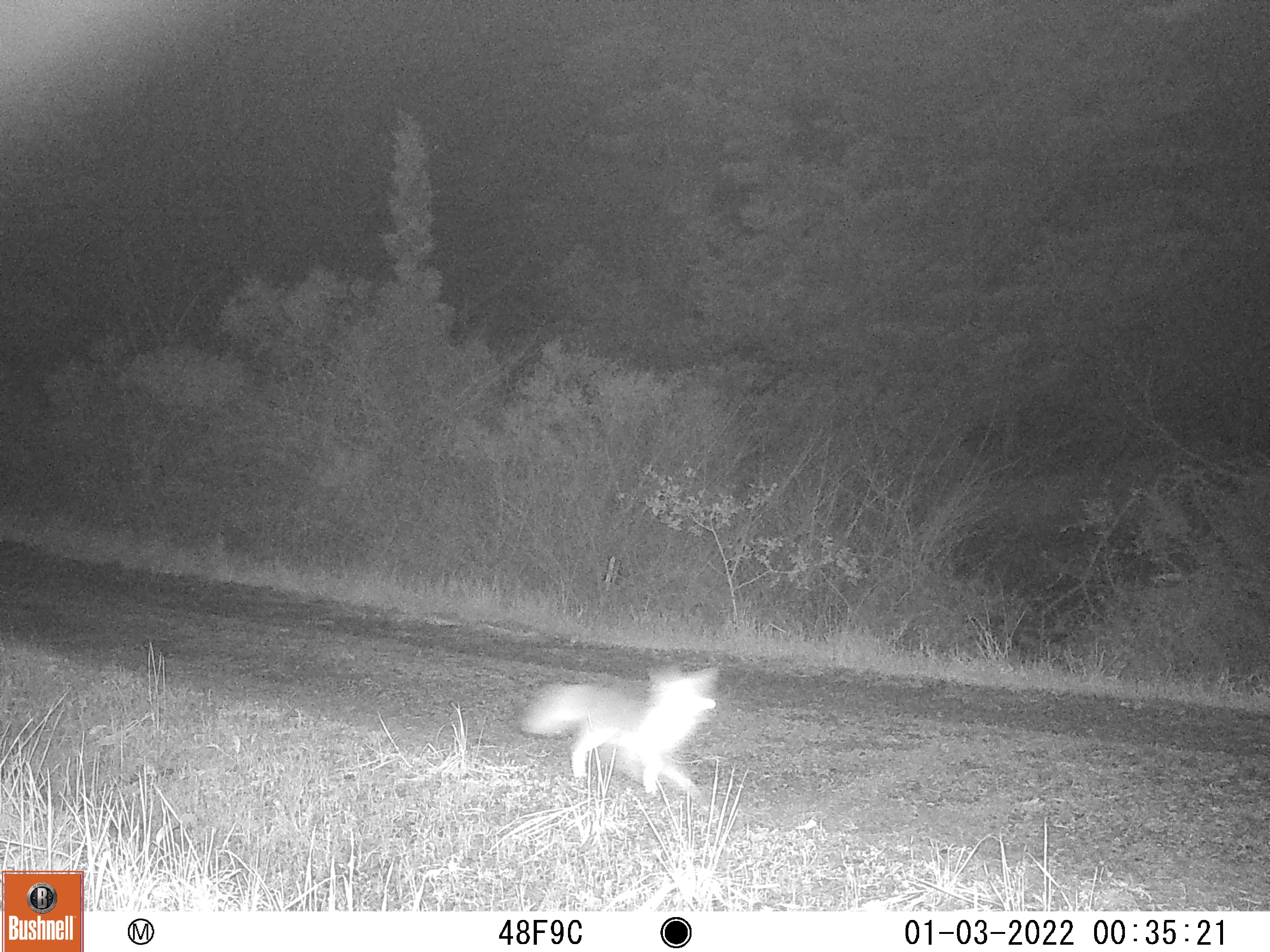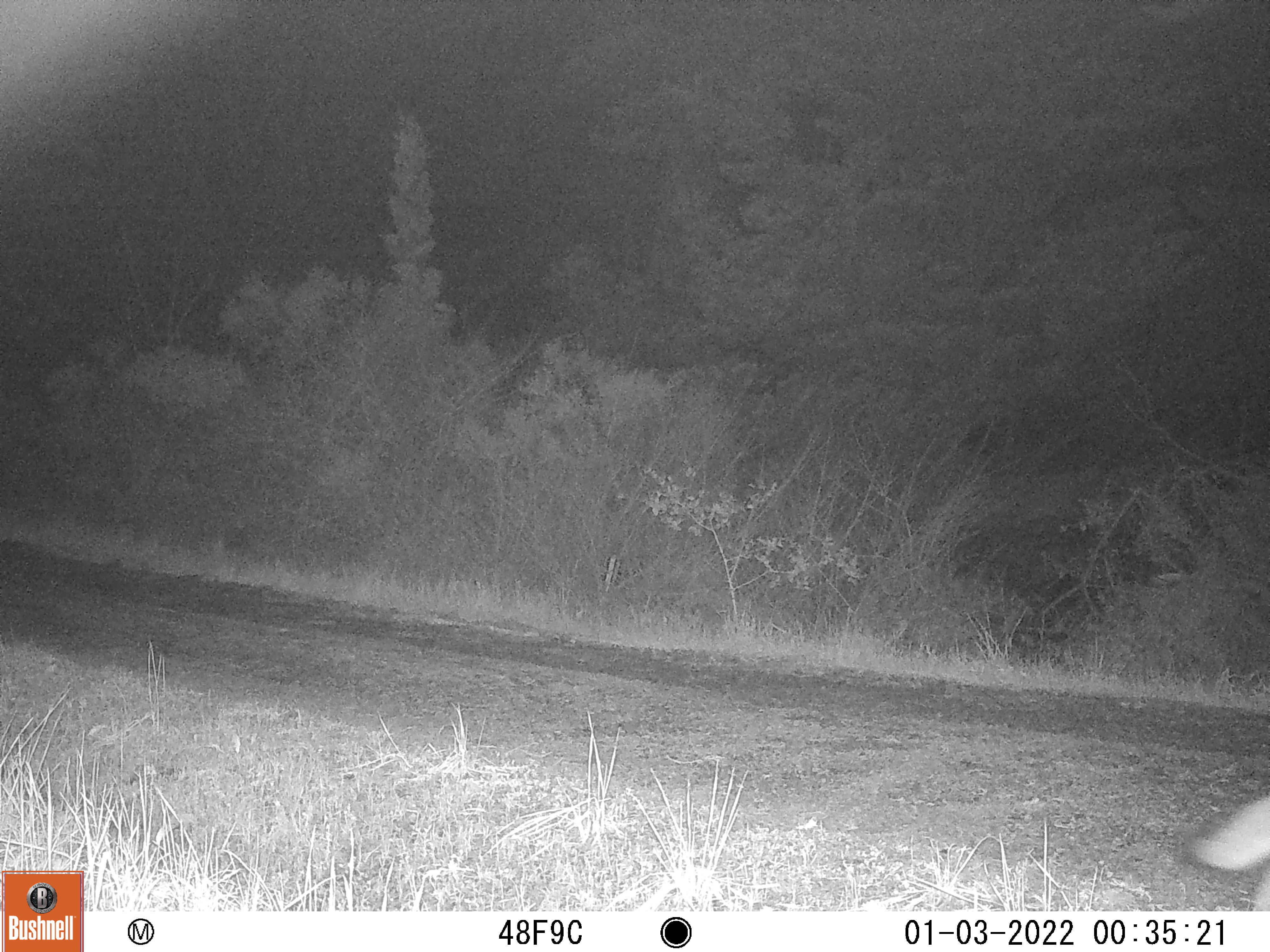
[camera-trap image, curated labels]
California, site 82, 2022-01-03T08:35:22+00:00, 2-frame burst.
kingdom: Animalia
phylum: Chordata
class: Mammalia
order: Carnivora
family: Canidae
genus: Urocyon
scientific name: Urocyon cinereoargenteus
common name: gray fox